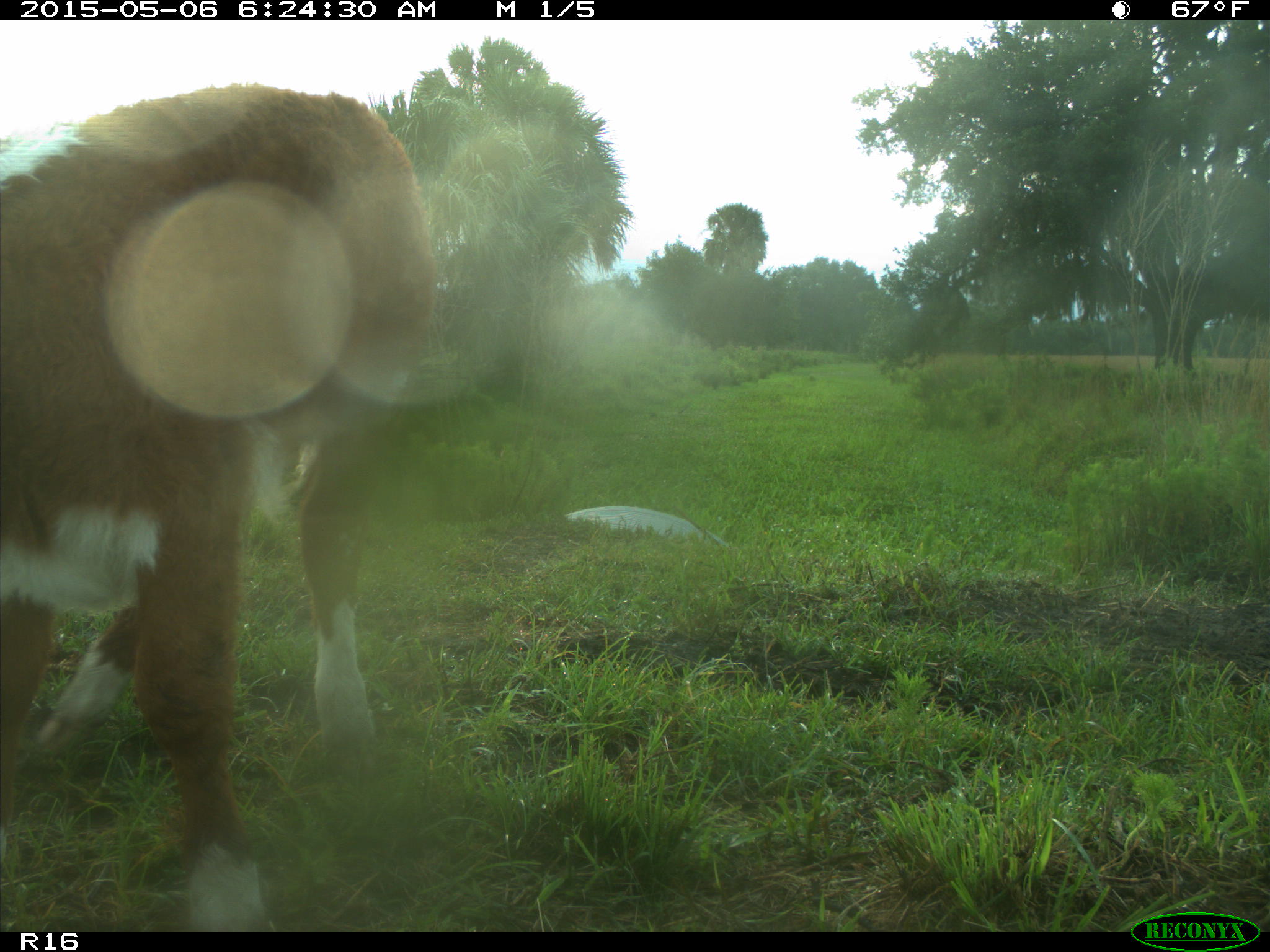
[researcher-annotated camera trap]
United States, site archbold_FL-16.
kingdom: Animalia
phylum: Chordata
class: Mammalia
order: Cingulata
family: Dasypodidae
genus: Dasypus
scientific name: Dasypus novemcinctus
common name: nine-banded armadillo